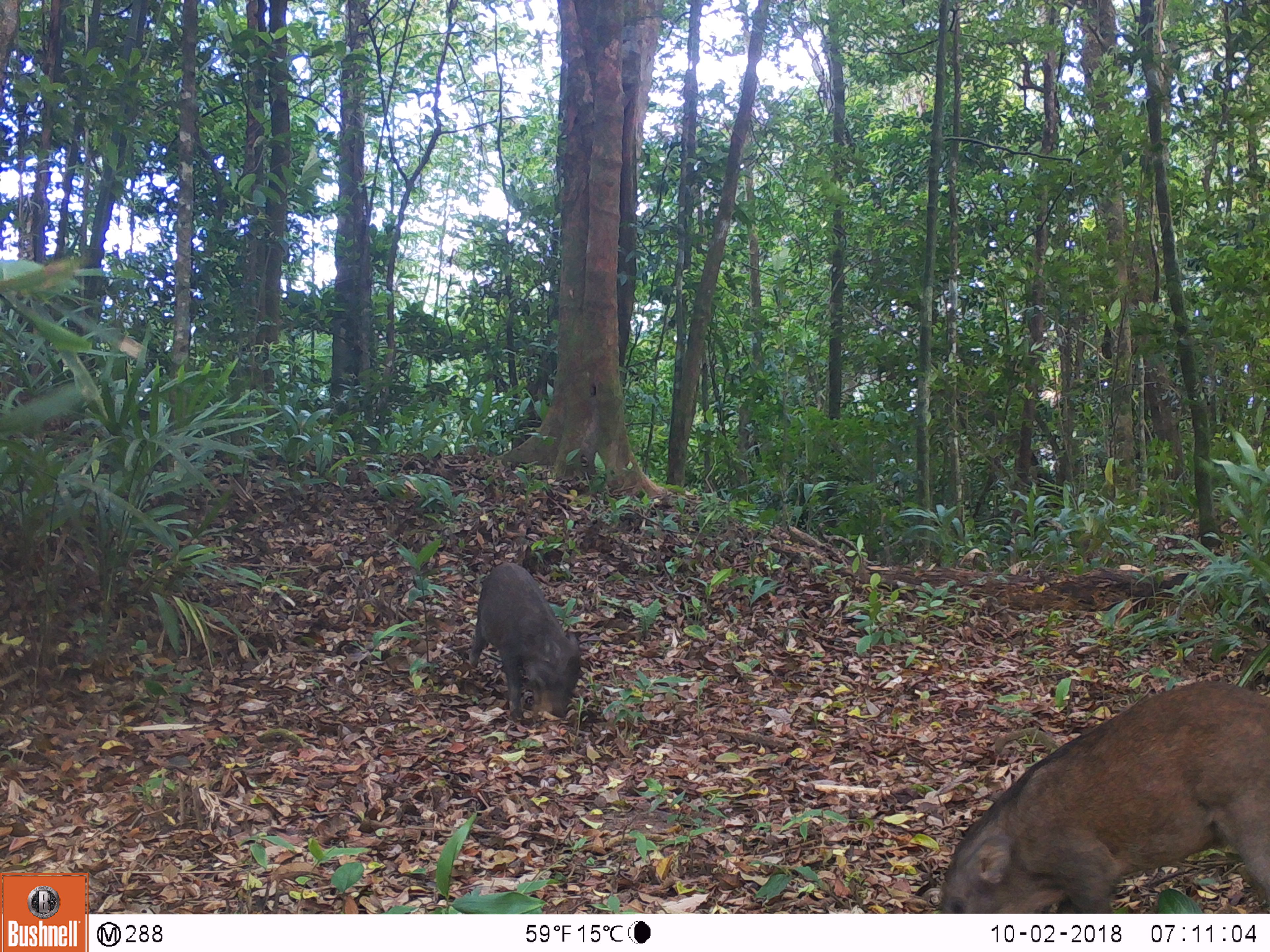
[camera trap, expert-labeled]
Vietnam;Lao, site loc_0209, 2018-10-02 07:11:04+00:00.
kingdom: Animalia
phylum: Chordata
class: Mammalia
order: Artiodactyla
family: Suidae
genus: Sus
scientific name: Sus scrofa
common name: eurasian wild pig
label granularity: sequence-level